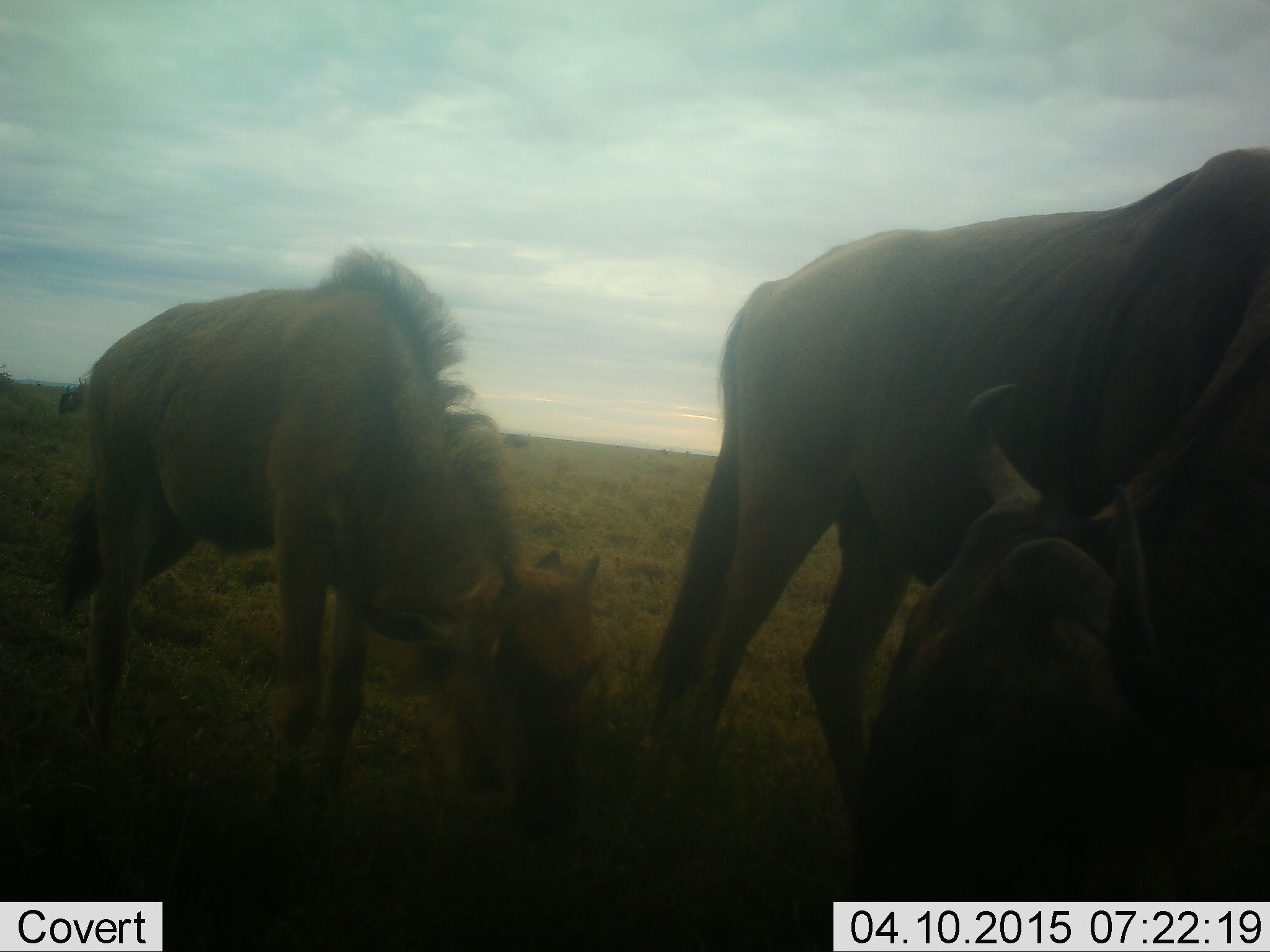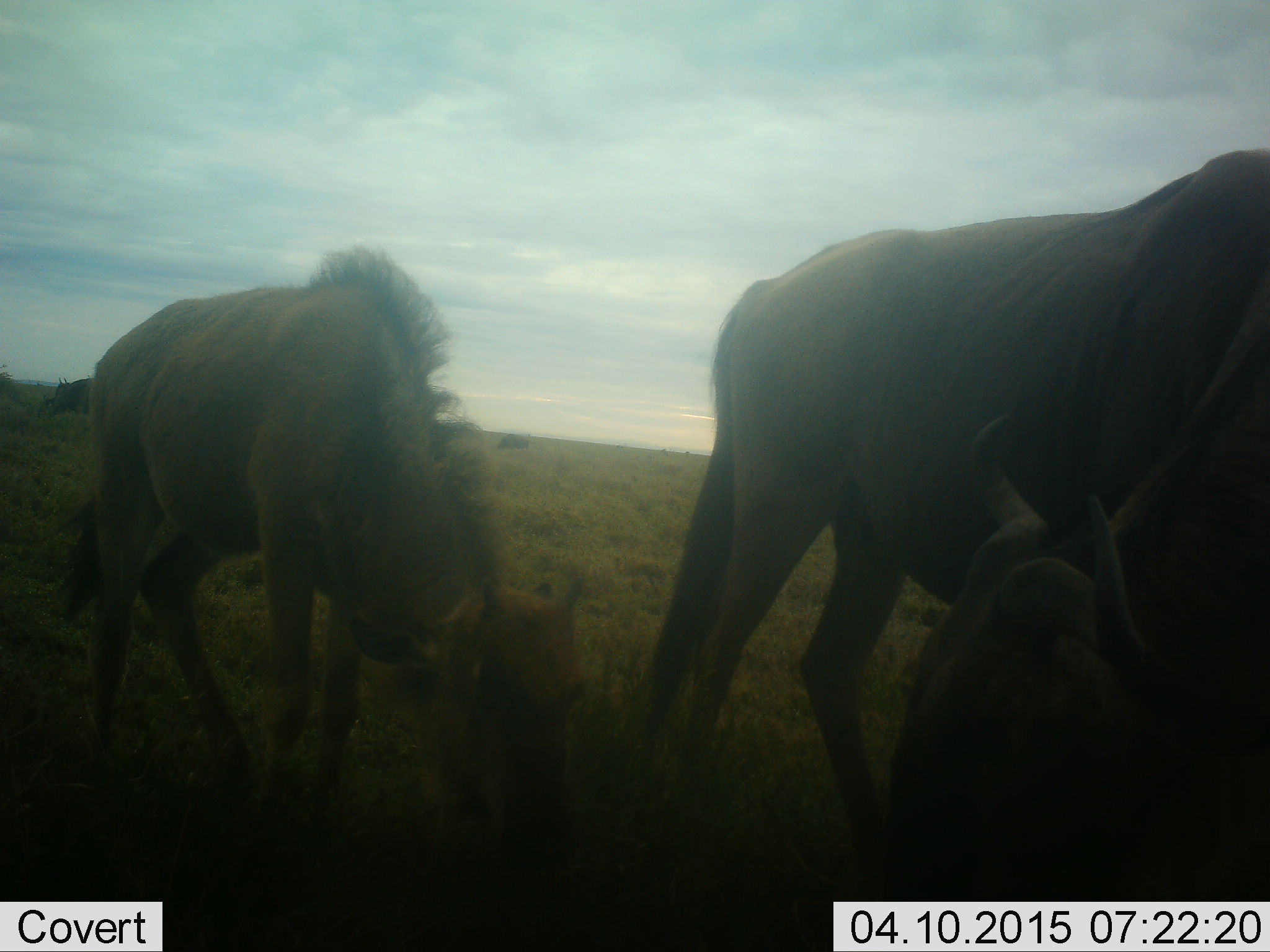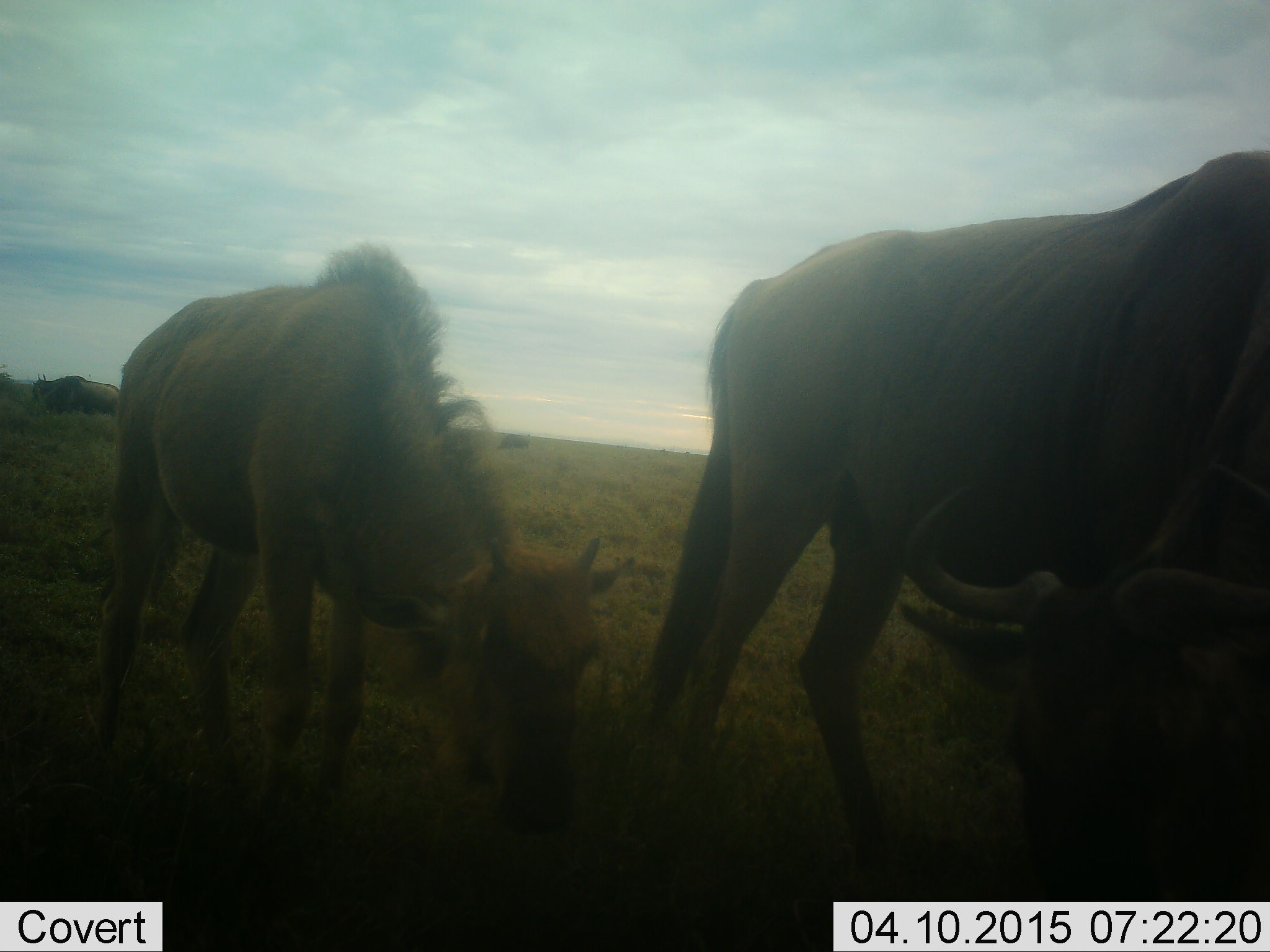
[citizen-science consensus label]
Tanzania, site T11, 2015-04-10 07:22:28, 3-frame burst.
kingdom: Animalia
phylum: Chordata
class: Mammalia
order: Artiodactyla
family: Bovidae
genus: Connochaetes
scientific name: Connochaetes taurinus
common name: blue wildebeest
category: wildebeest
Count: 2.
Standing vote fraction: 50%.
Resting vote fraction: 10%.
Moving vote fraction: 30%.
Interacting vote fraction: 0%.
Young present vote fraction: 20%.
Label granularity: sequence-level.